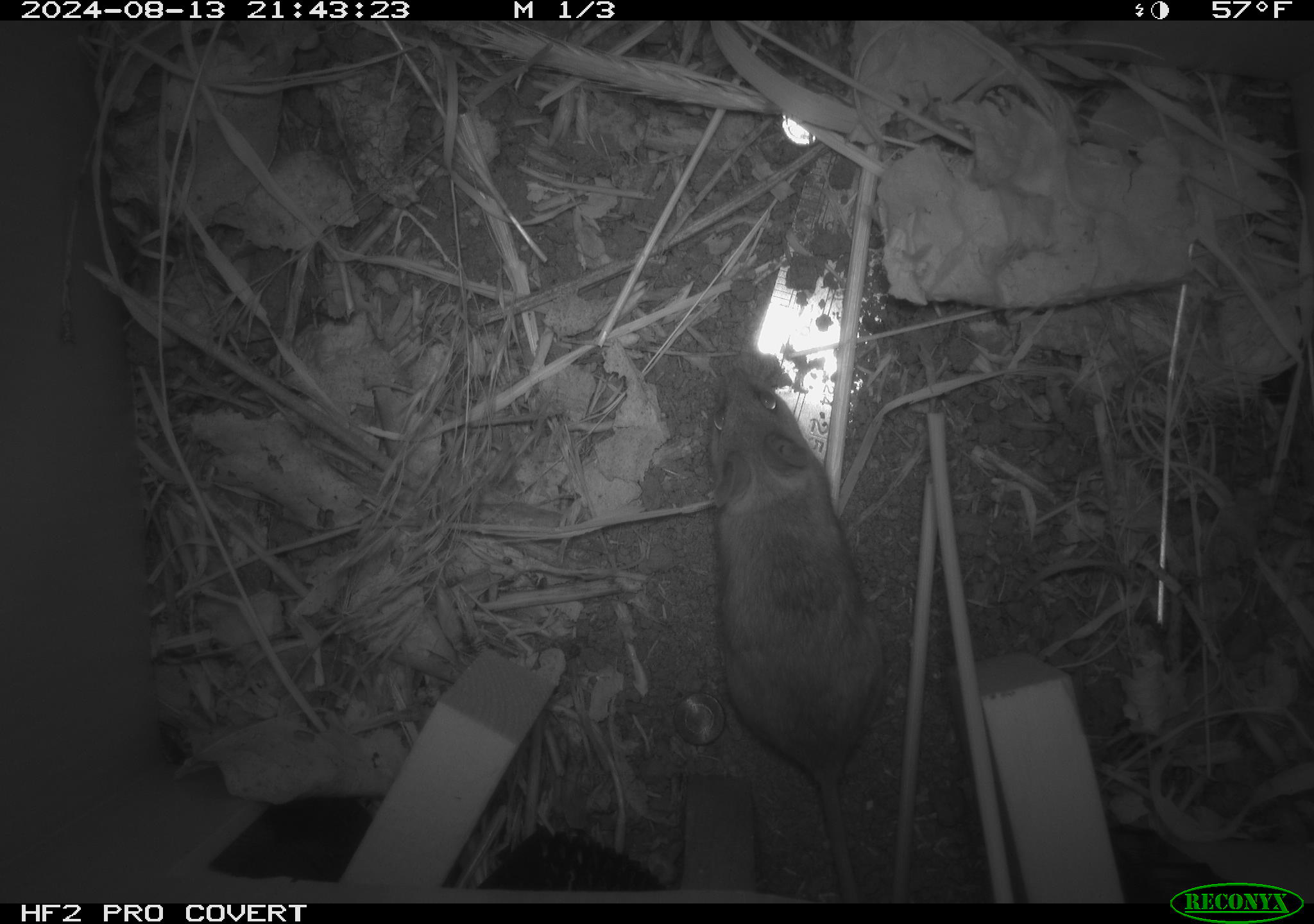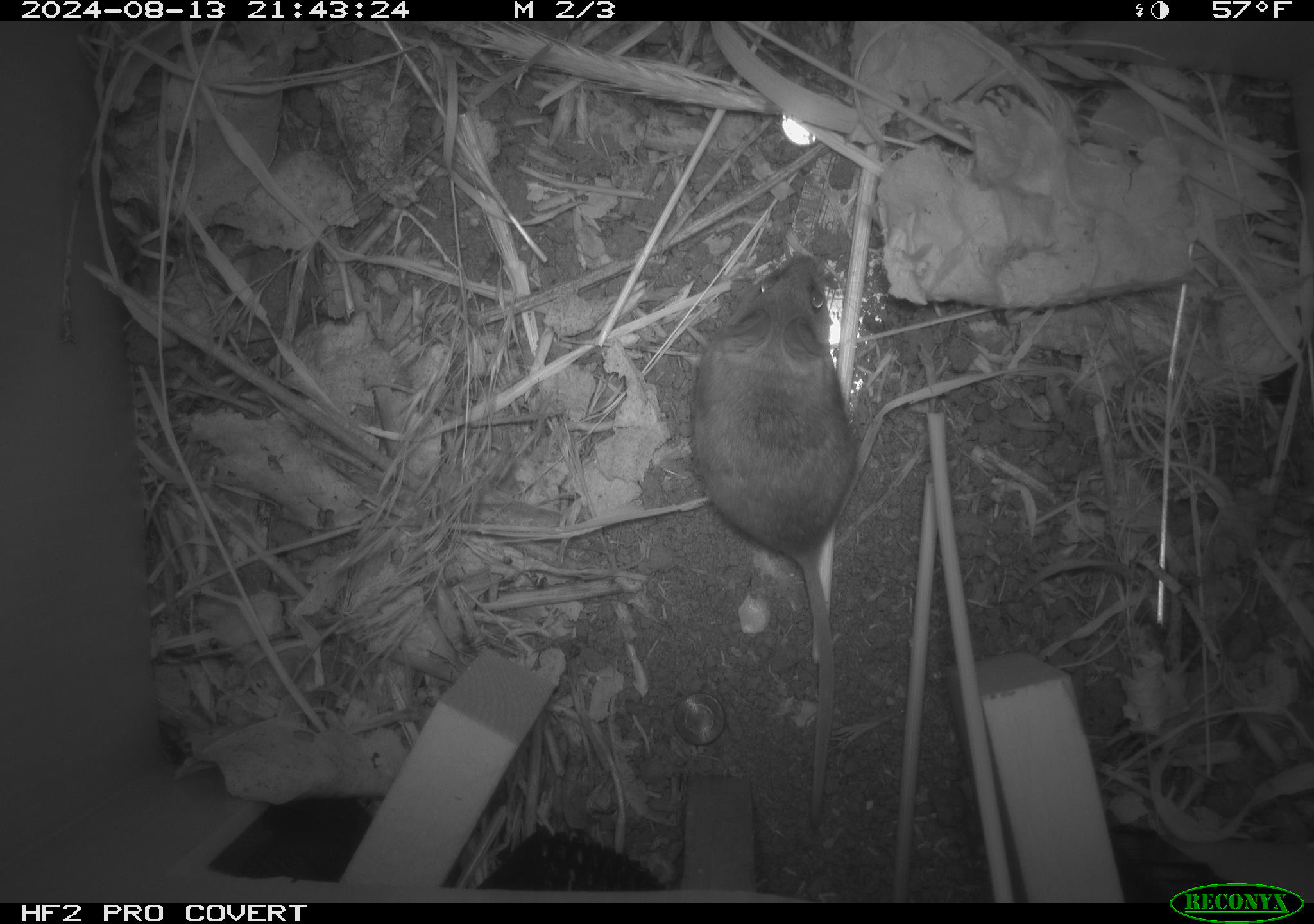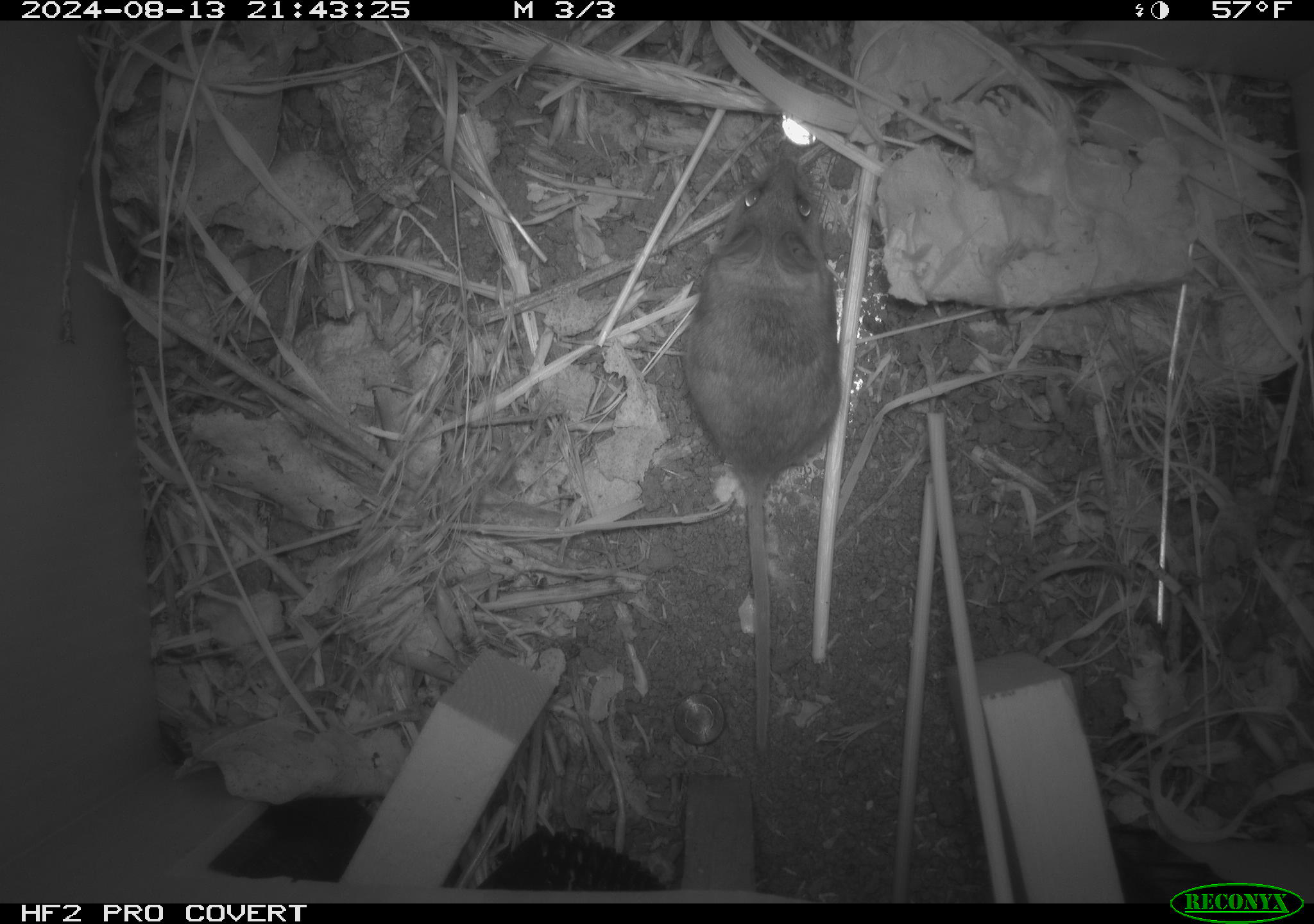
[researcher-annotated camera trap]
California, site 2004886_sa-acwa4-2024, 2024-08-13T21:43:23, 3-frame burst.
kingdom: Animalia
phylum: Chordata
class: Mammalia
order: Rodentia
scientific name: Rodentia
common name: mouse species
Mouse species (Rodentia).